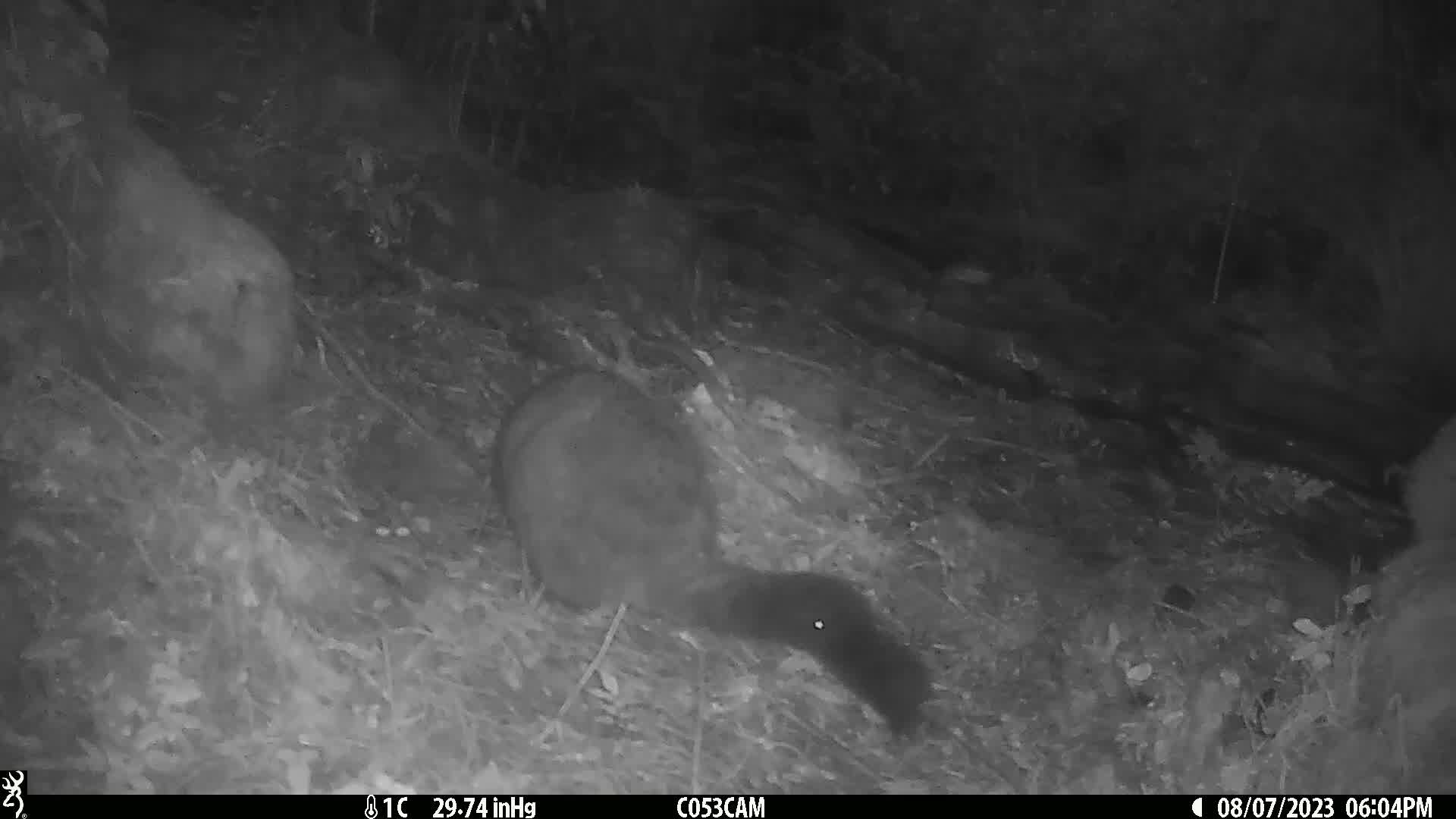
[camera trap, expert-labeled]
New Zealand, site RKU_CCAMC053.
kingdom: Animalia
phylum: Chordata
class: Mammalia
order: Diprotodontia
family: Phalangeridae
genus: Trichosurus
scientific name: Trichosurus vulpecula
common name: common brushtail possum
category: possum